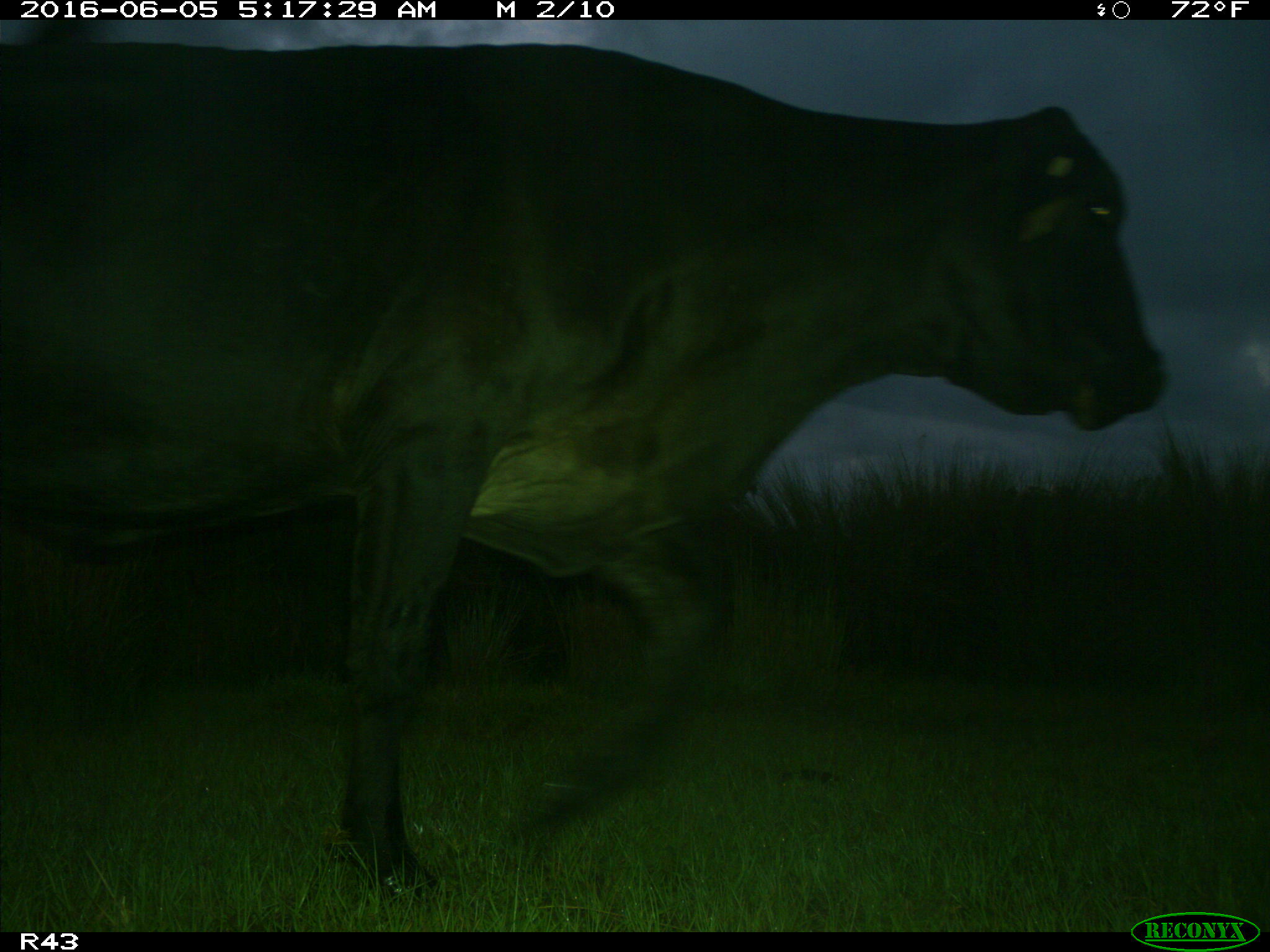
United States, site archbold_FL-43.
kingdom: Animalia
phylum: Chordata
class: Mammalia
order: Artiodactyla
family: Bovidae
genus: Bos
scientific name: Bos taurus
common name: domestic cow